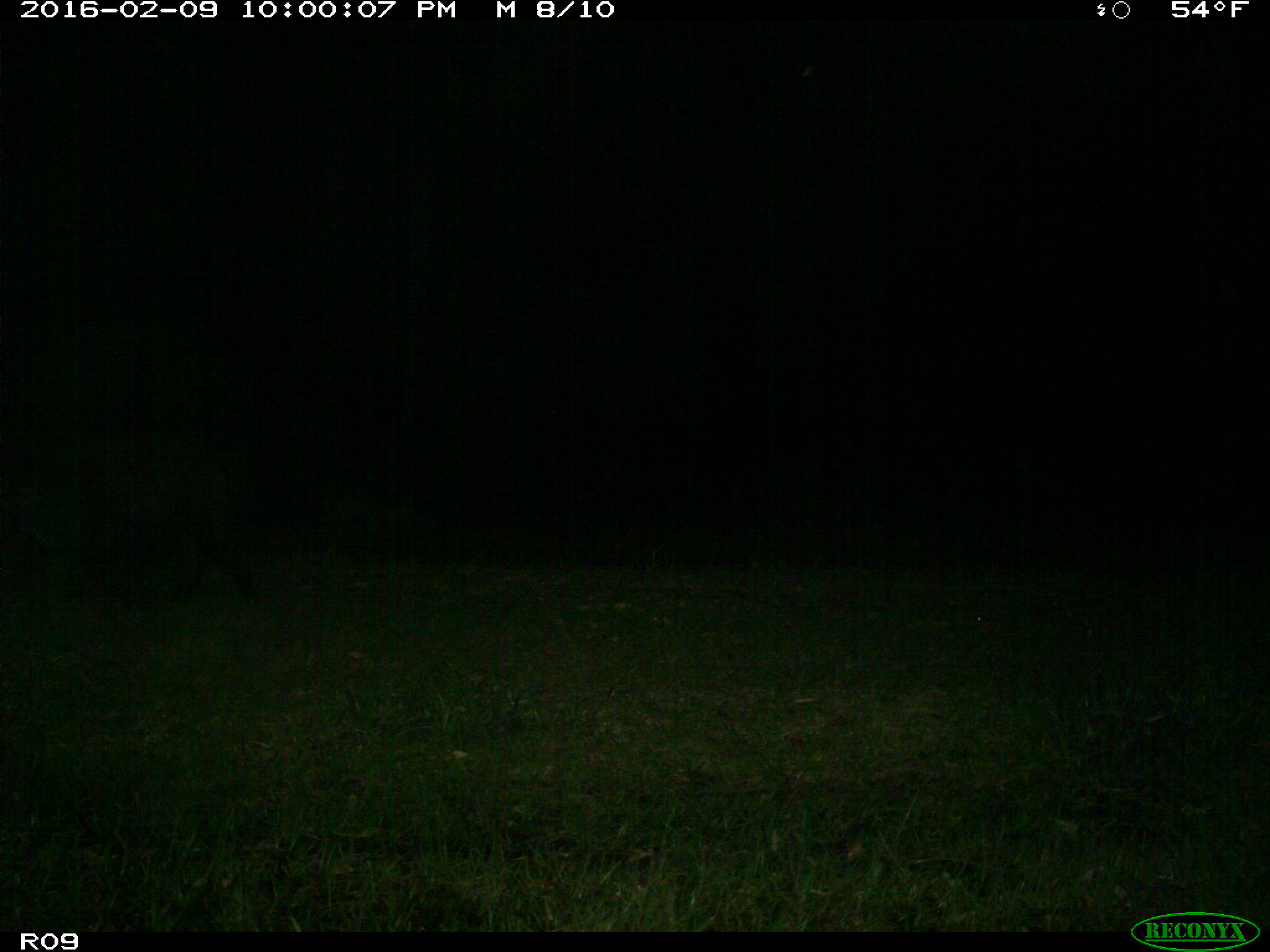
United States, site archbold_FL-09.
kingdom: Animalia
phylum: Chordata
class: Mammalia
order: Artiodactyla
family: Suidae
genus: Sus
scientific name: Sus scrofa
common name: wild boar